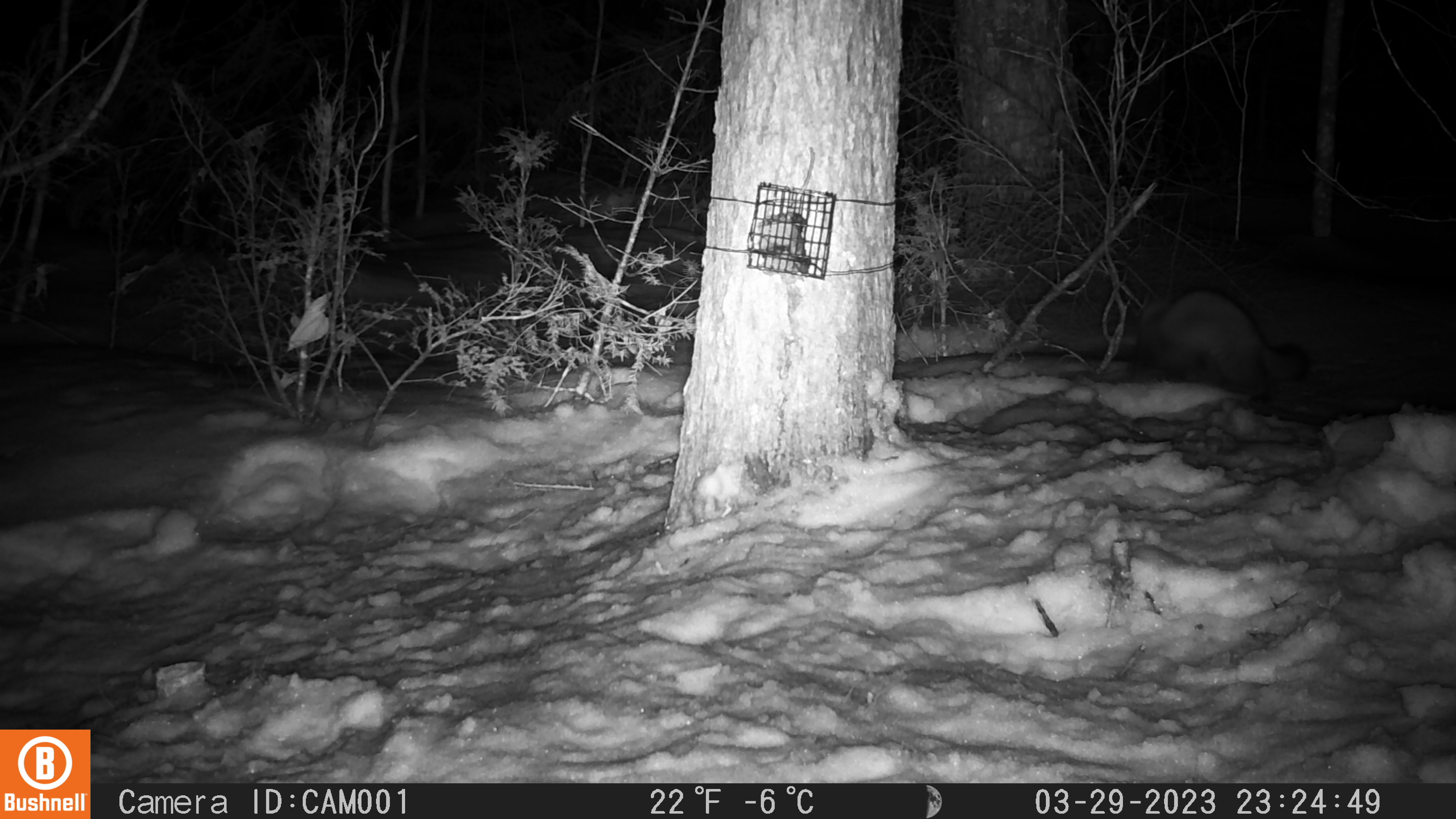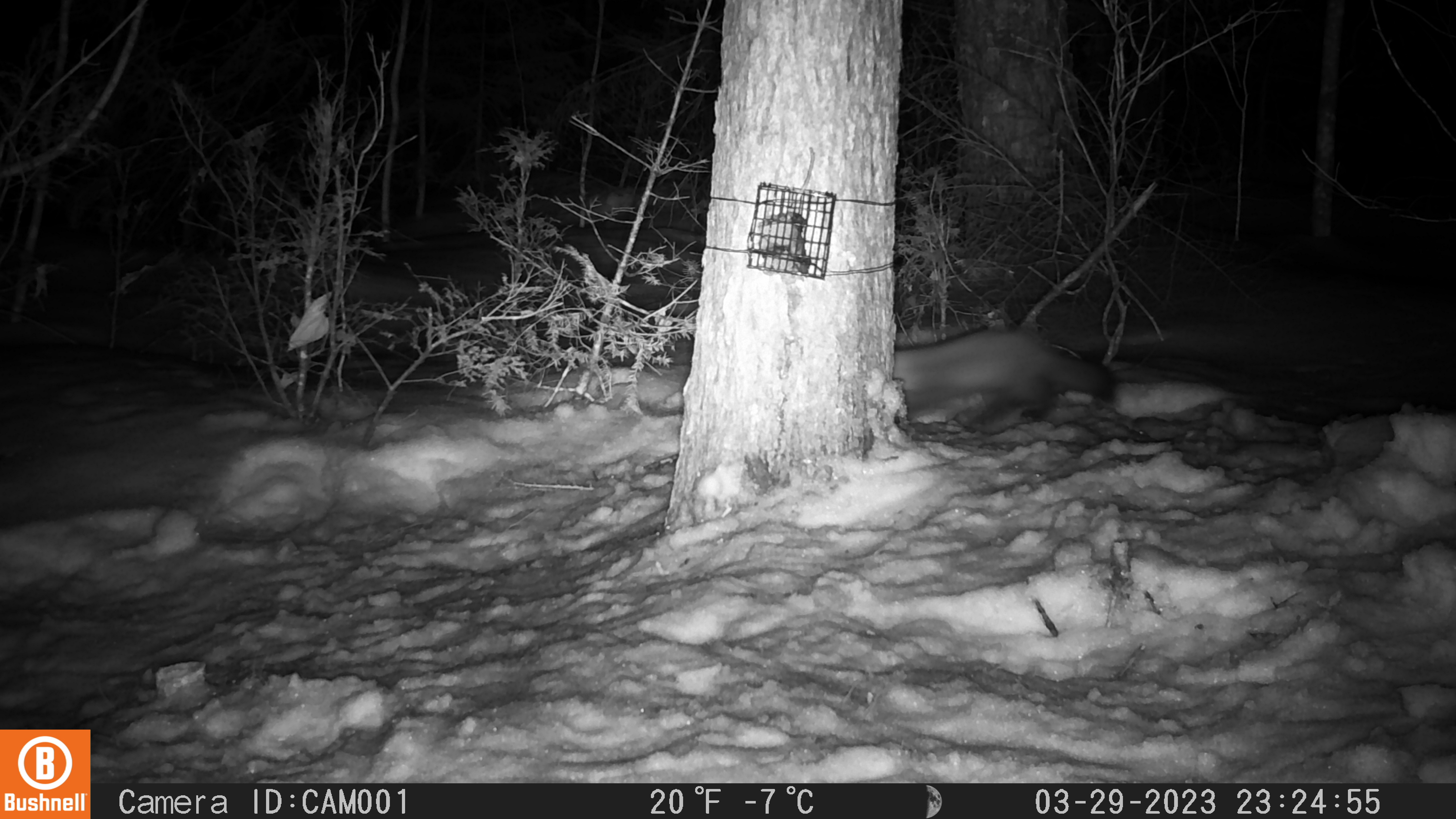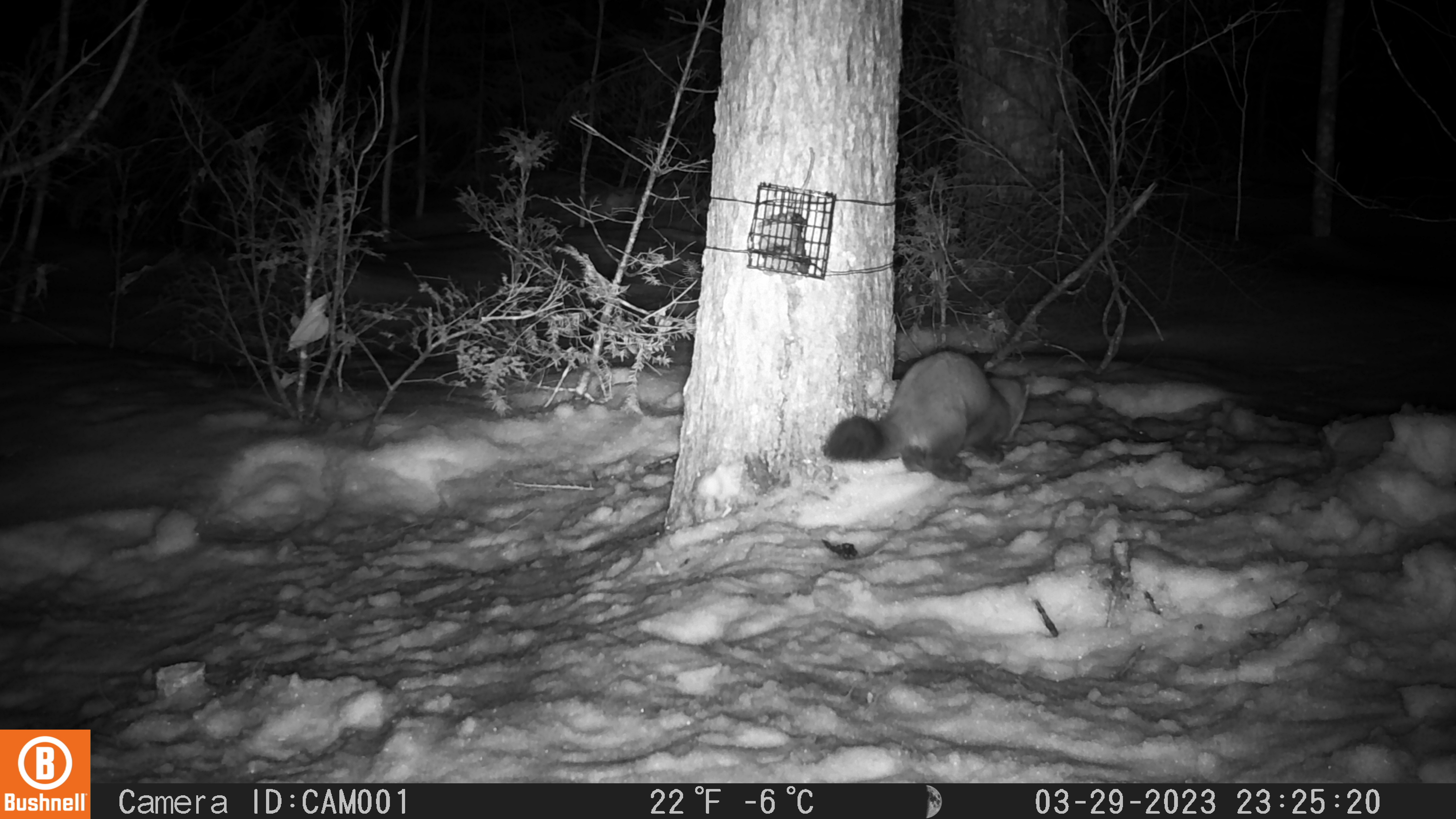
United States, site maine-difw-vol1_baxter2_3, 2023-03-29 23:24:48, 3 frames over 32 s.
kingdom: Animalia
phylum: Chordata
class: Mammalia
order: Carnivora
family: Mustelidae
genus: Martes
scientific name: Martes americana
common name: american marten